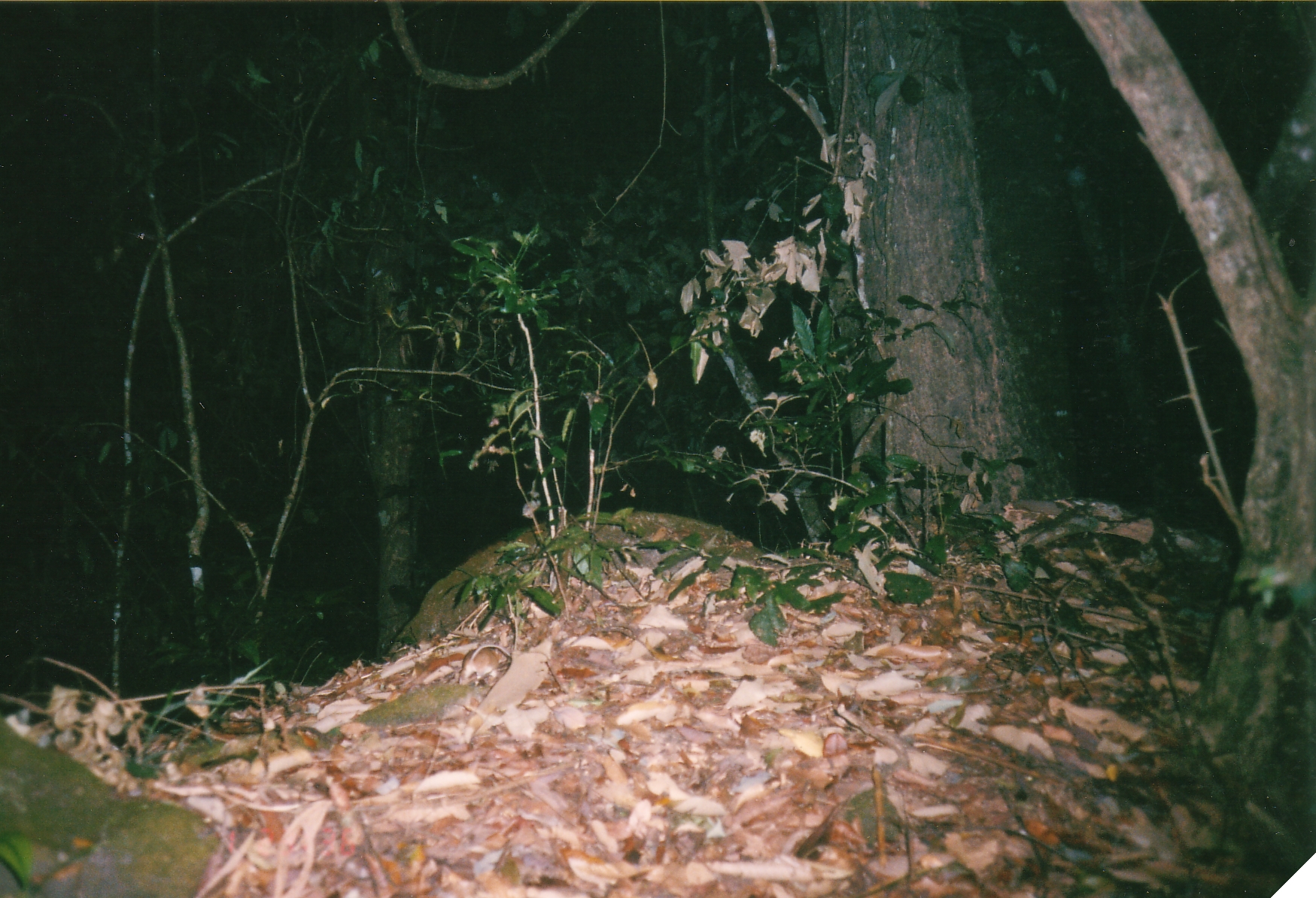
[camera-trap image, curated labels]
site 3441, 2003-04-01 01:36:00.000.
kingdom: Animalia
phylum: Chordata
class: Mammalia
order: Rodentia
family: Muridae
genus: Rattus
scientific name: Rattus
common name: rodent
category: unknown rat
Unknown rat (rodent) (Rattus), count 1.